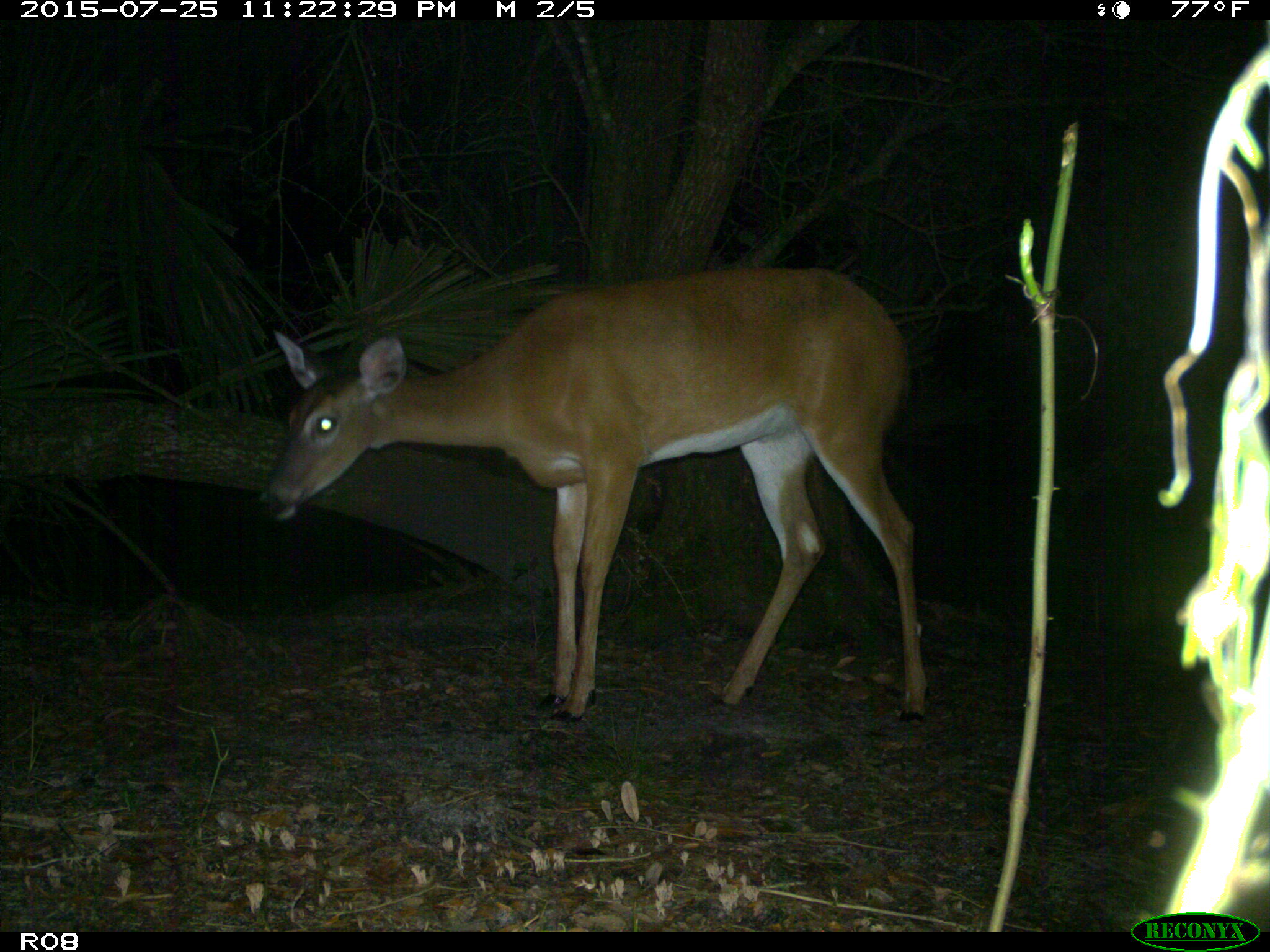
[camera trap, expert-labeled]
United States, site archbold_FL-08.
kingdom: Animalia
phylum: Chordata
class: Mammalia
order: Artiodactyla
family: Cervidae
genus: Odocoileus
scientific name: Odocoileus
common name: deer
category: unidentified deer